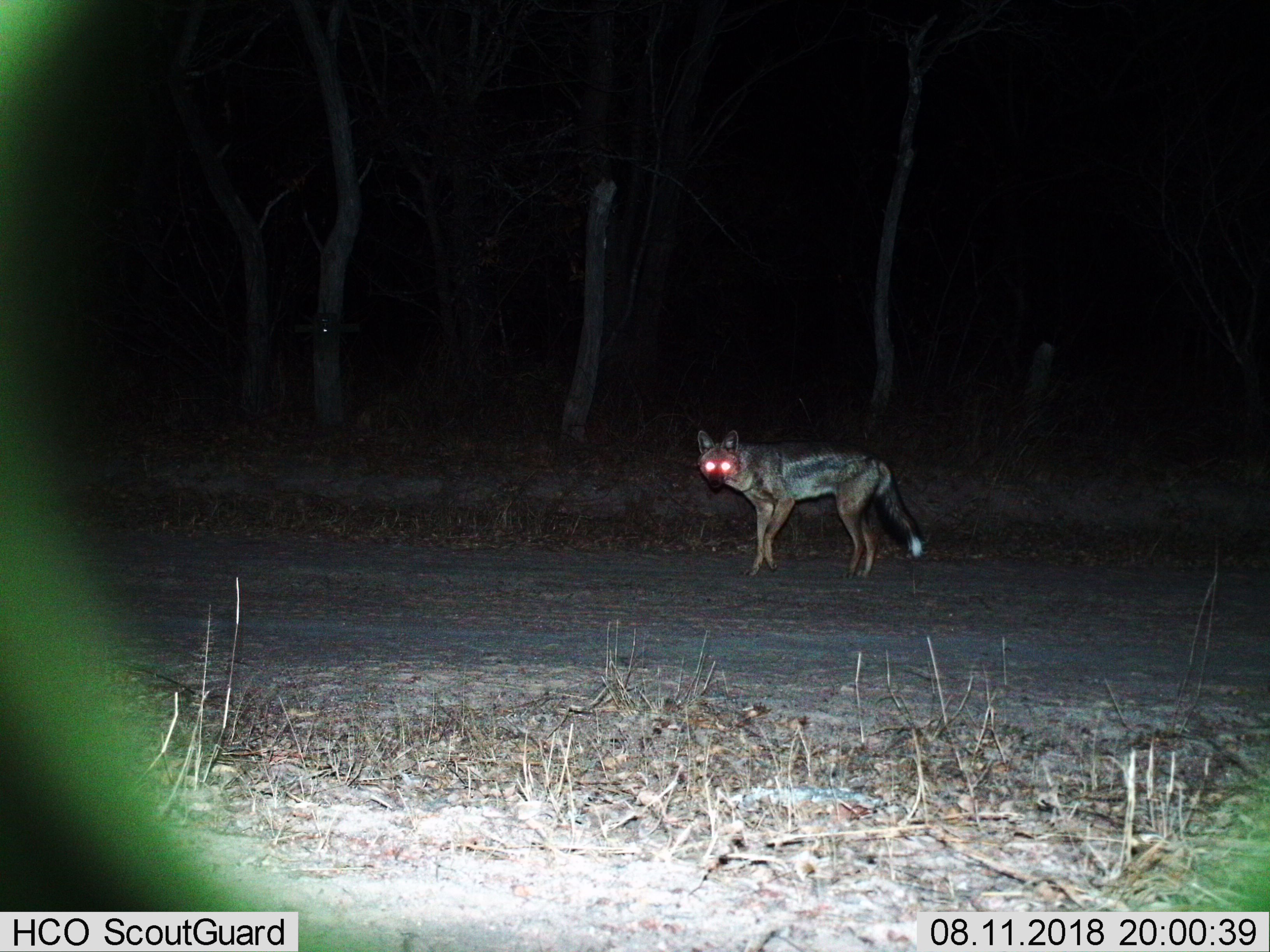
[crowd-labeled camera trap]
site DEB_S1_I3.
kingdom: Animalia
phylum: Chordata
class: Mammalia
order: Carnivora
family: Canidae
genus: Lupulella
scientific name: Lupulella mesomelas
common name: black-backed jackal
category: jackalblackbacked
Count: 1.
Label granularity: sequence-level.